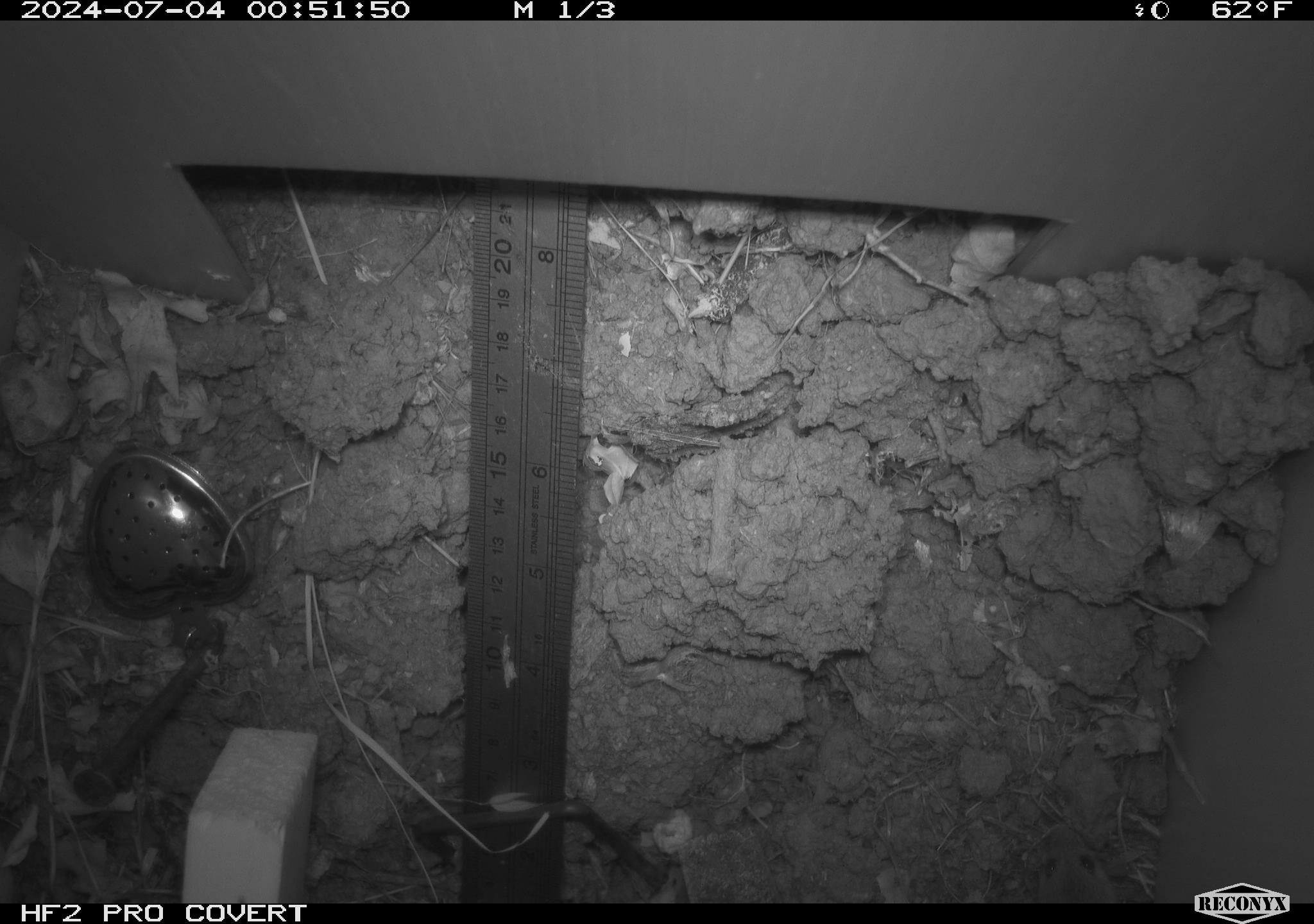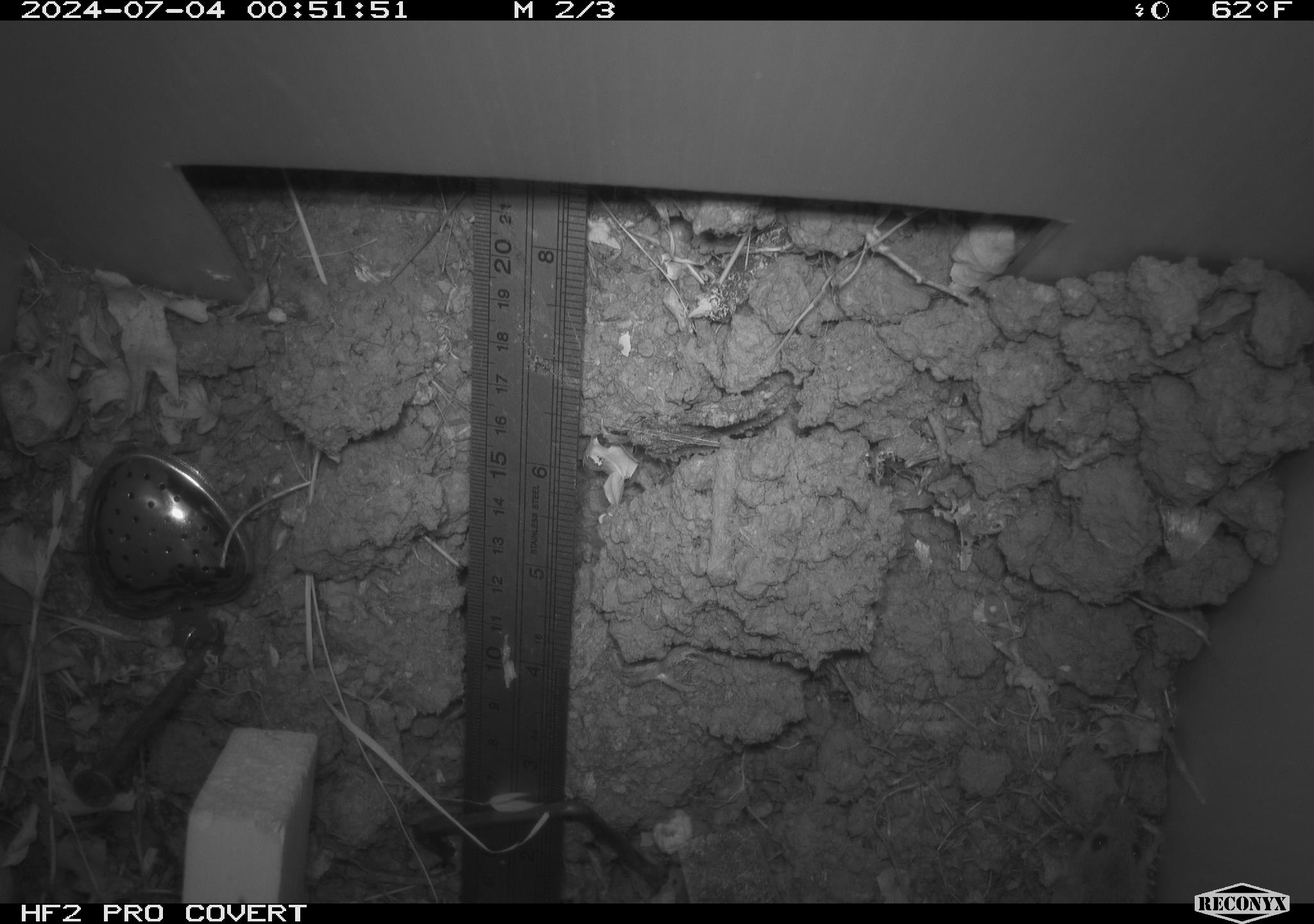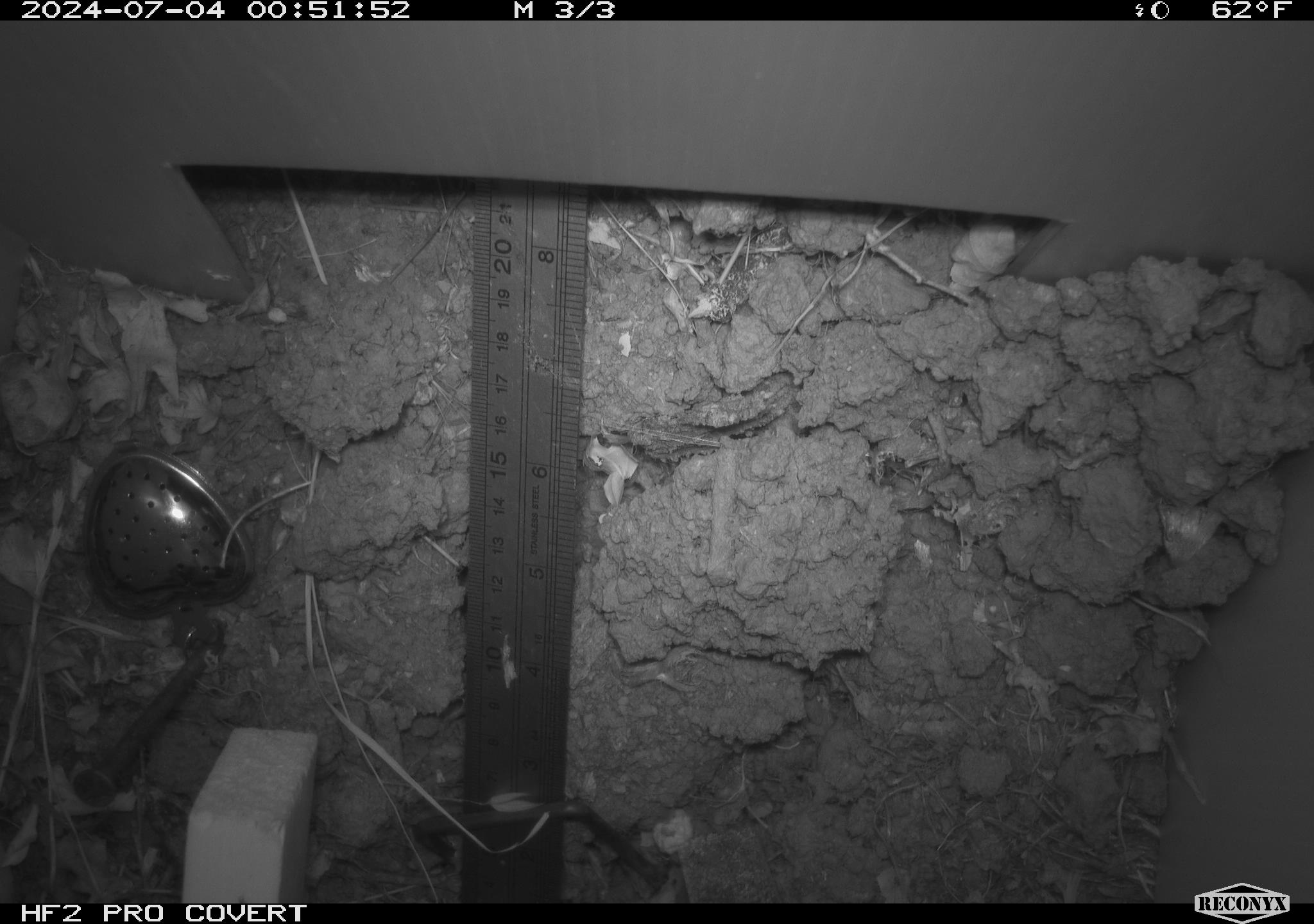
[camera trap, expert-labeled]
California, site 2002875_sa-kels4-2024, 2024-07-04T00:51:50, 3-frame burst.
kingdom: Animalia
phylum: Chordata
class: Mammalia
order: Rodentia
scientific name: Rodentia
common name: rodent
Rodent (Rodentia).